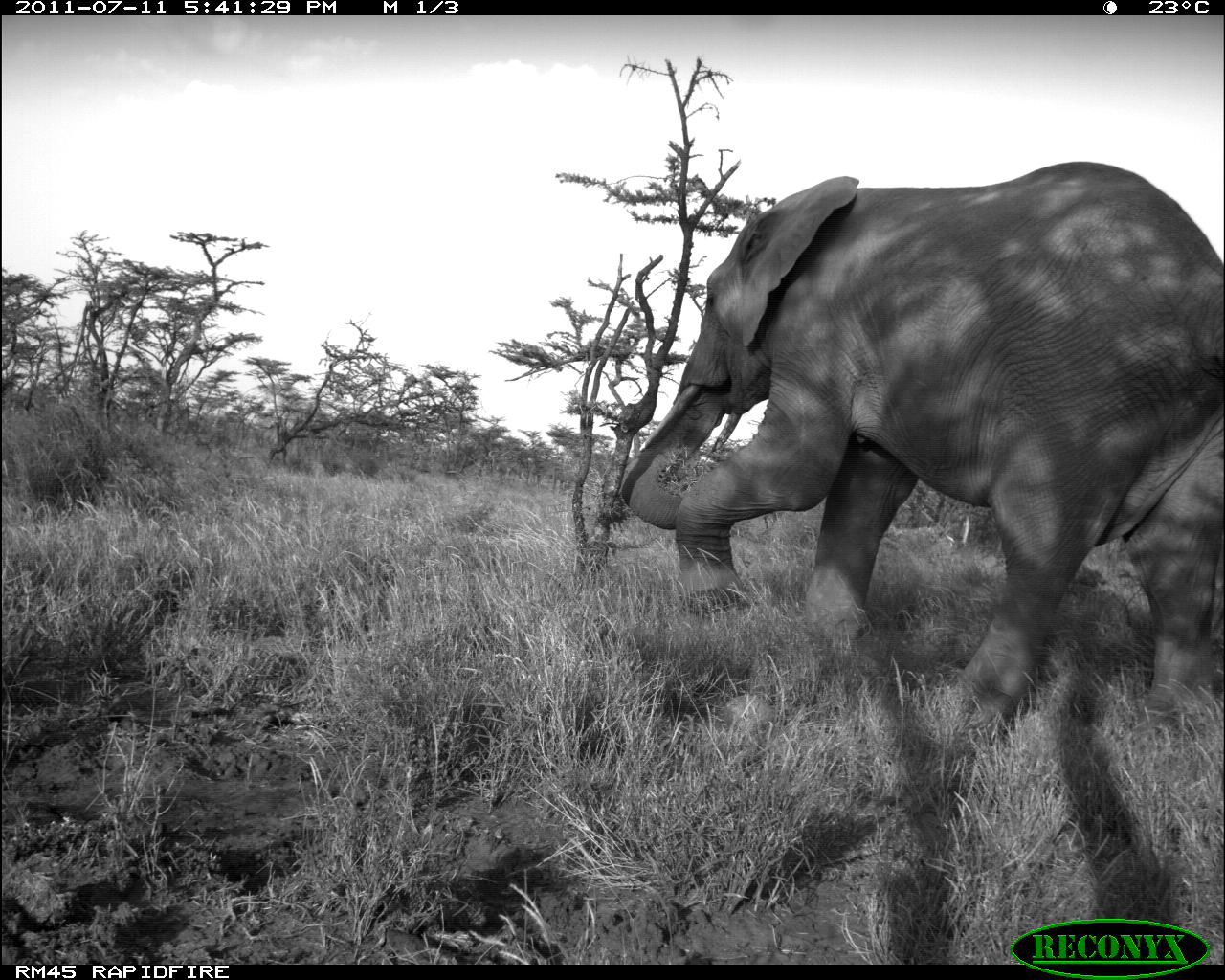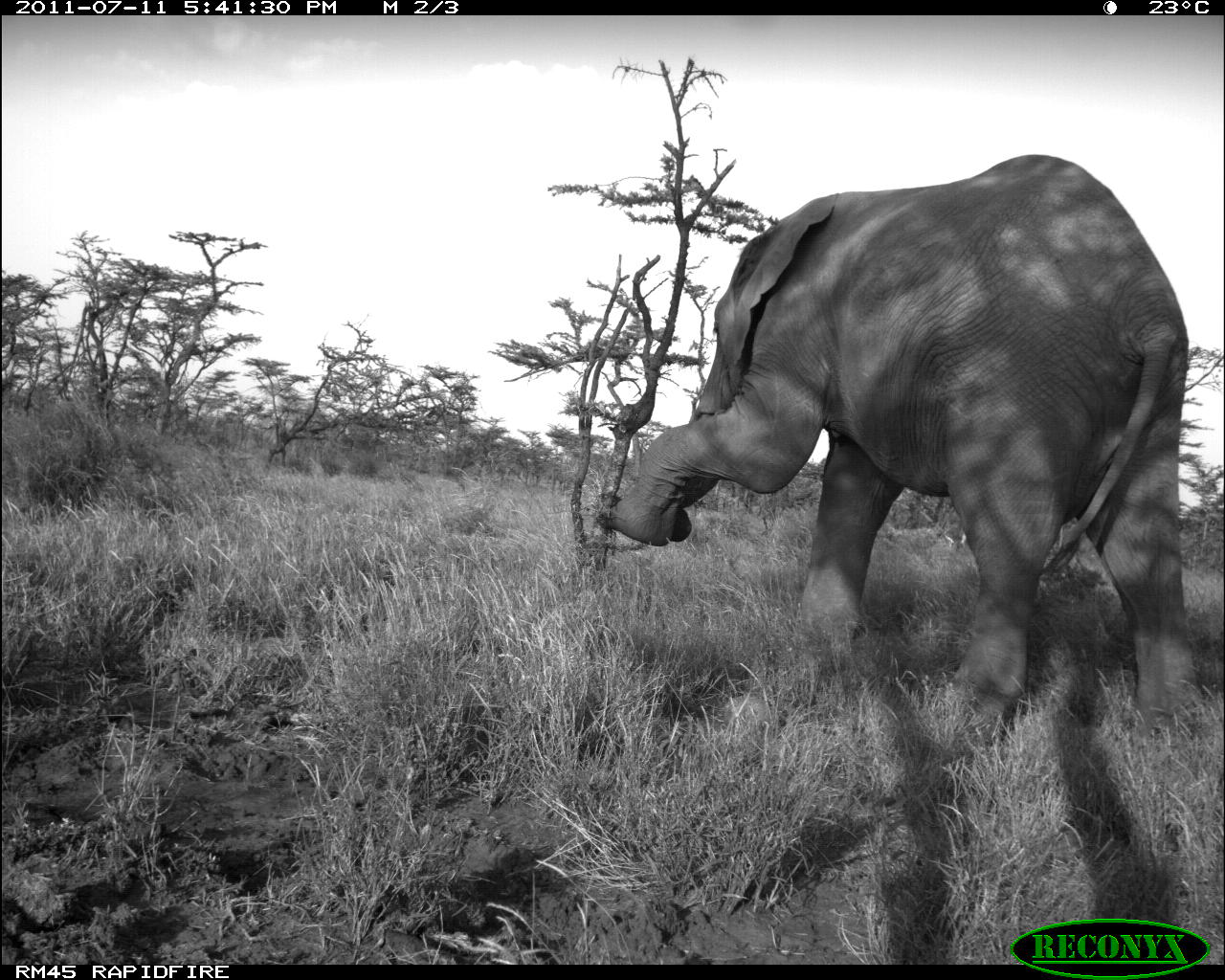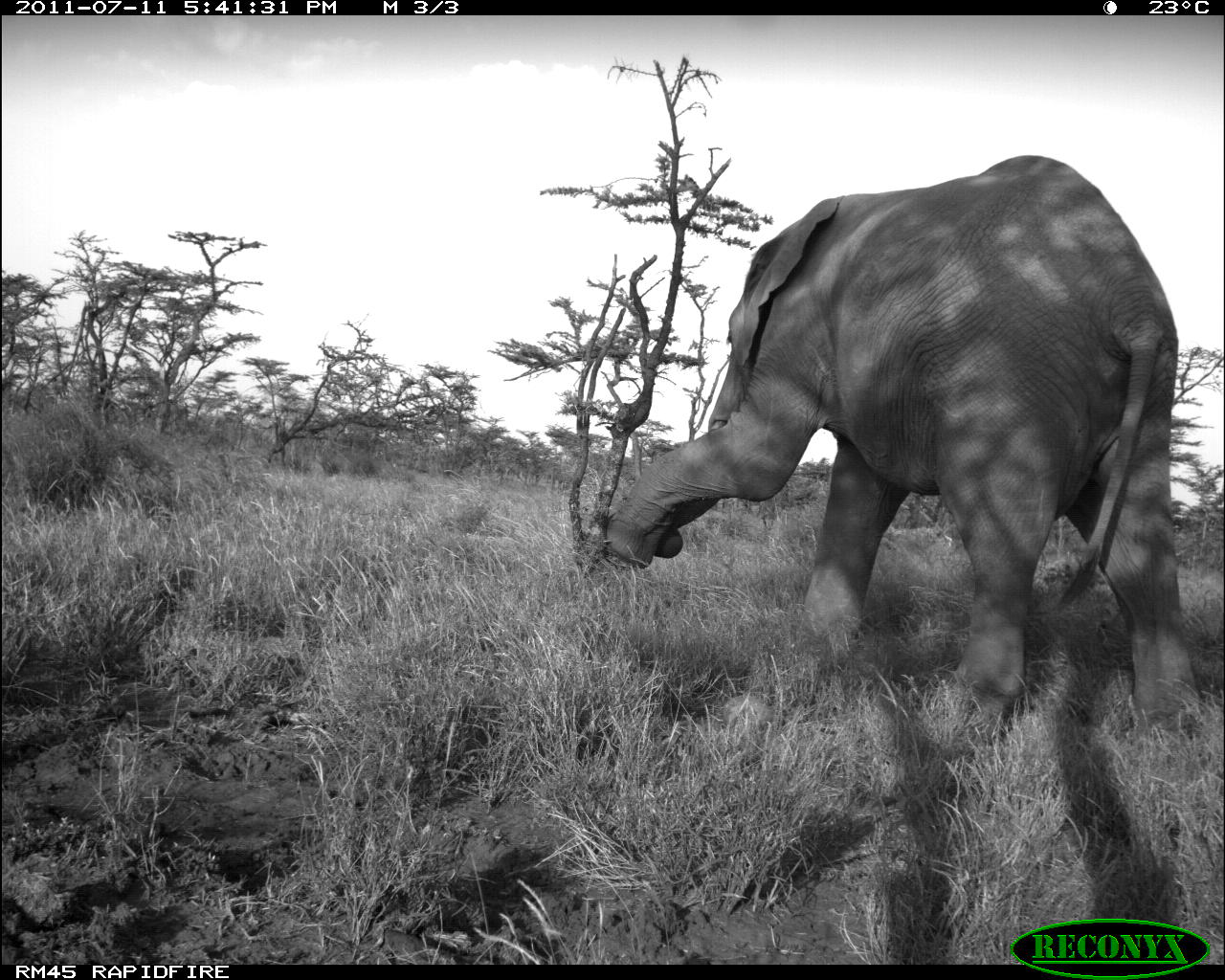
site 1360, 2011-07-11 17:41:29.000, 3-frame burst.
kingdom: Animalia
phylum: Chordata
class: Mammalia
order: Proboscidea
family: Elephantidae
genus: Loxodonta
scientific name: Loxodonta africana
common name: african bush elephant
Loxodonta africana (african bush elephant), count 1.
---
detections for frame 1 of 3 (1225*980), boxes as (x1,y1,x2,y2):
loxodonta africana: (611,161,1225,732)